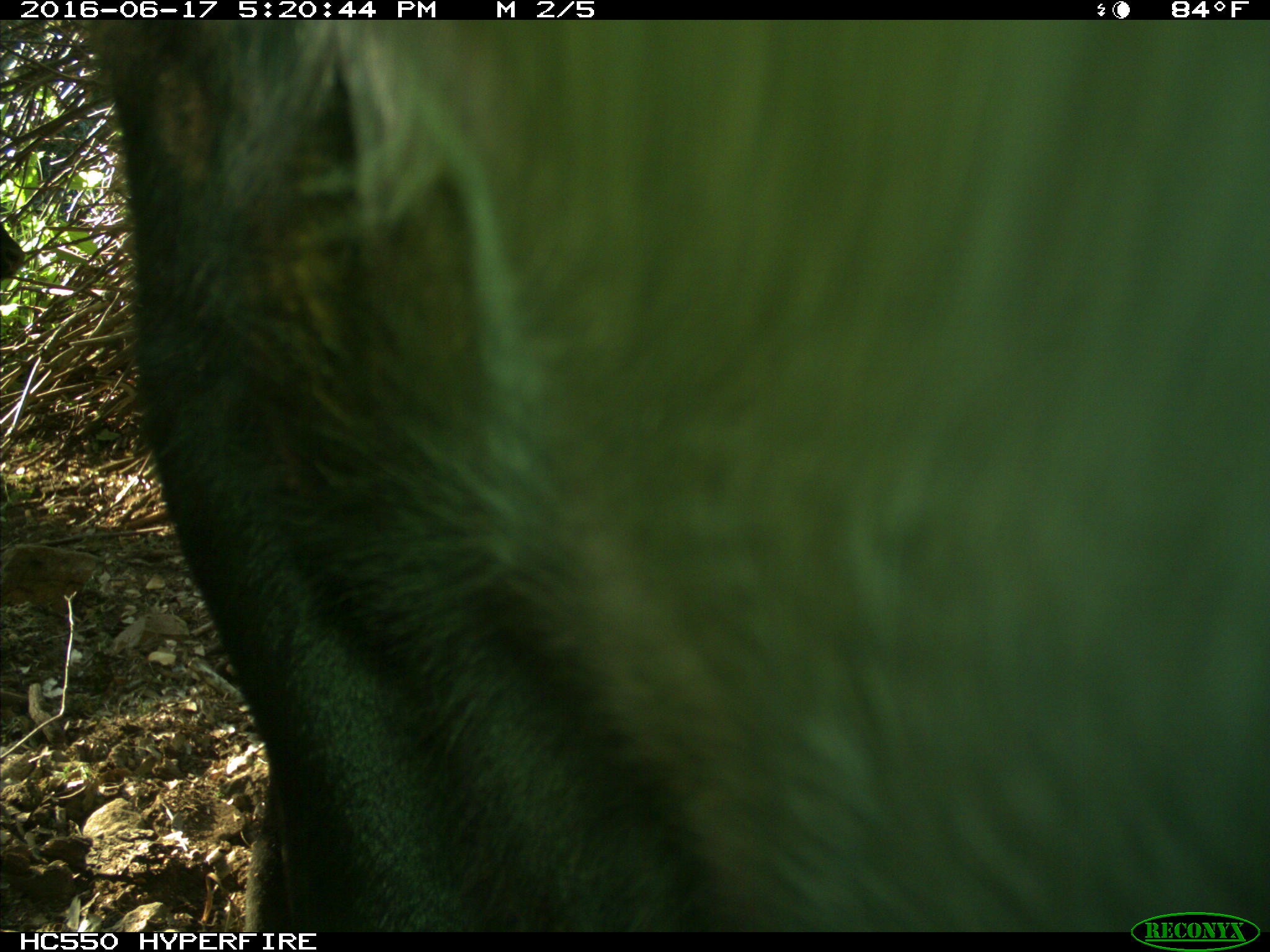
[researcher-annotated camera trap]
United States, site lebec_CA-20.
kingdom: Animalia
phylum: Chordata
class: Mammalia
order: Artiodactyla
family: Bovidae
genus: Bos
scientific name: Bos taurus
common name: domestic cow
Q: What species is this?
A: Bos taurus (domestic cow).